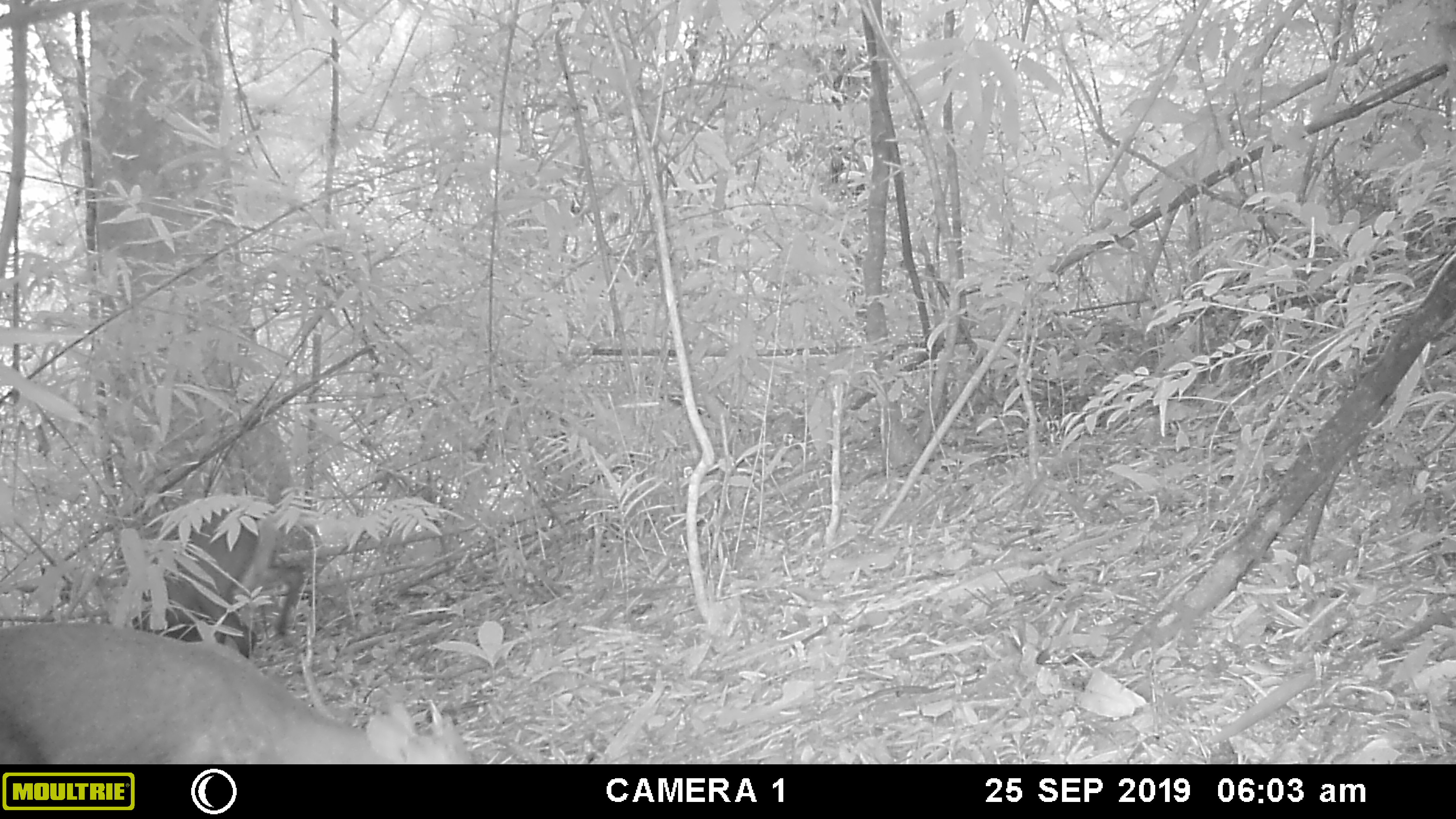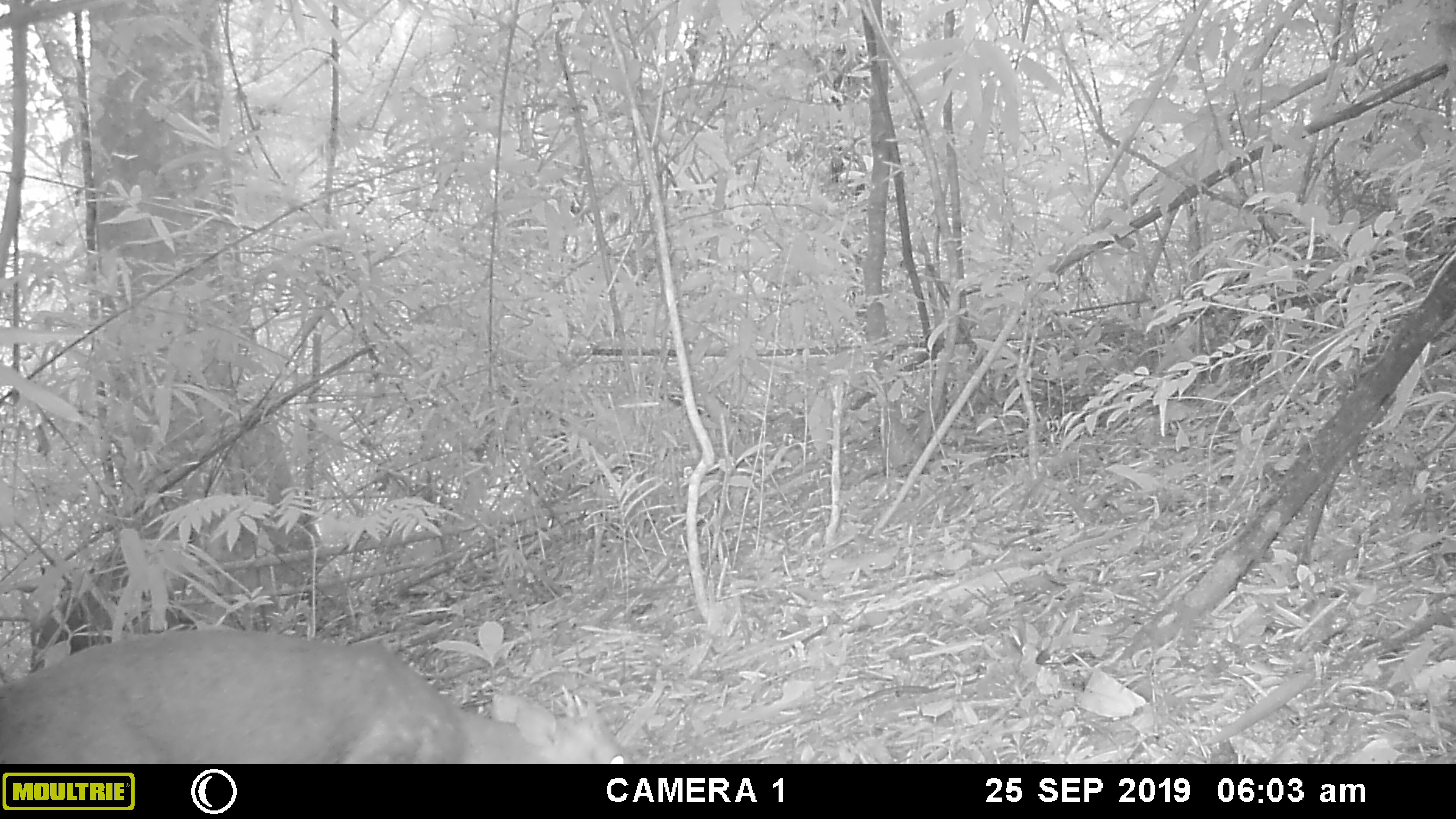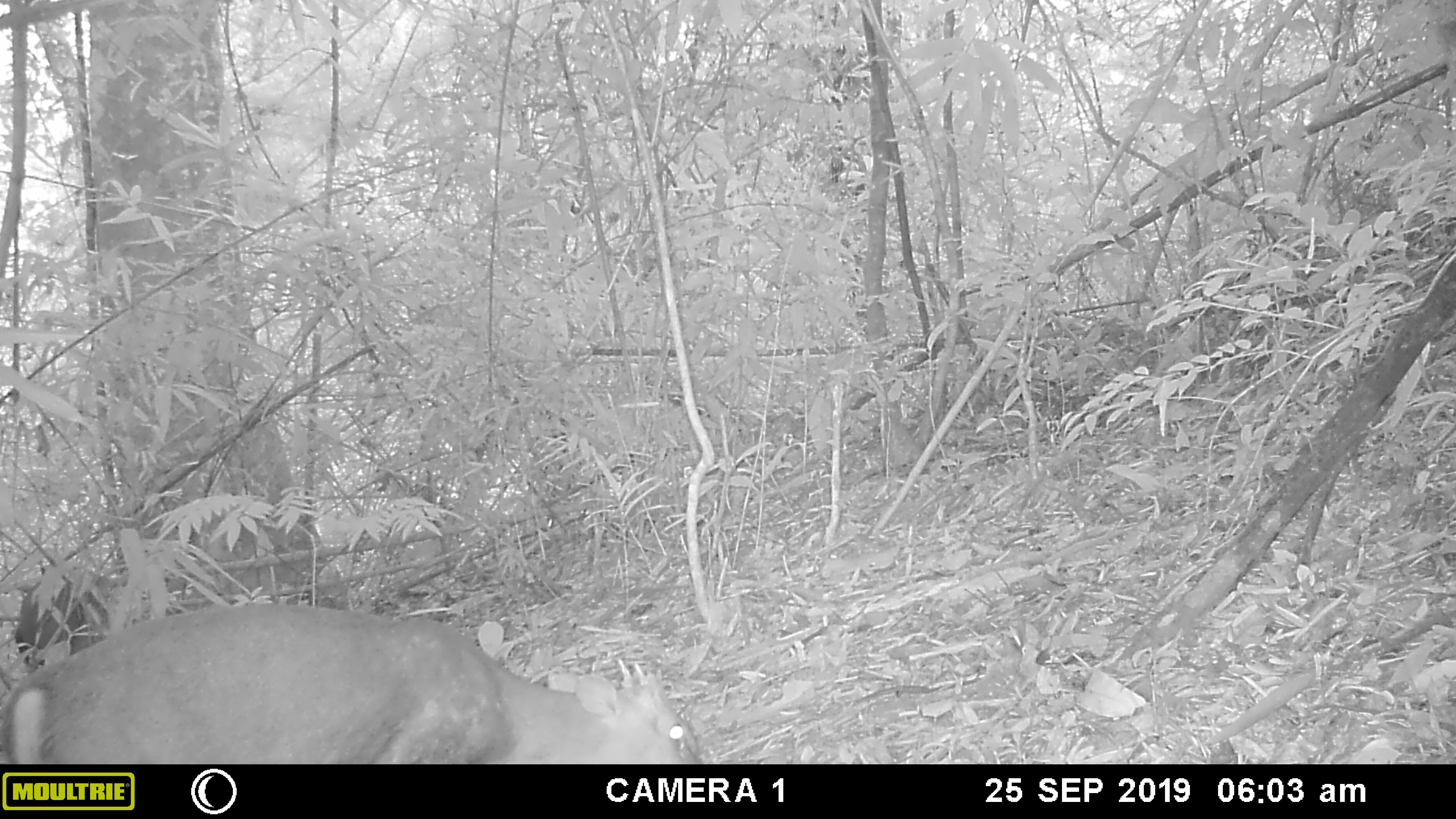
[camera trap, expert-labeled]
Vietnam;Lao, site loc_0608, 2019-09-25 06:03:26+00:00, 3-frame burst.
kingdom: Animalia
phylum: Chordata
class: Mammalia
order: Artiodactyla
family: Cervidae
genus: Muntiacus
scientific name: Muntiacus rooseveltorum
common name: roosevelt's muntjac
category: roosevelts muntjac group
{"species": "roosevelts muntjac group (roosevelt's muntjac) (Muntiacus rooseveltorum)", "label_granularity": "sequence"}